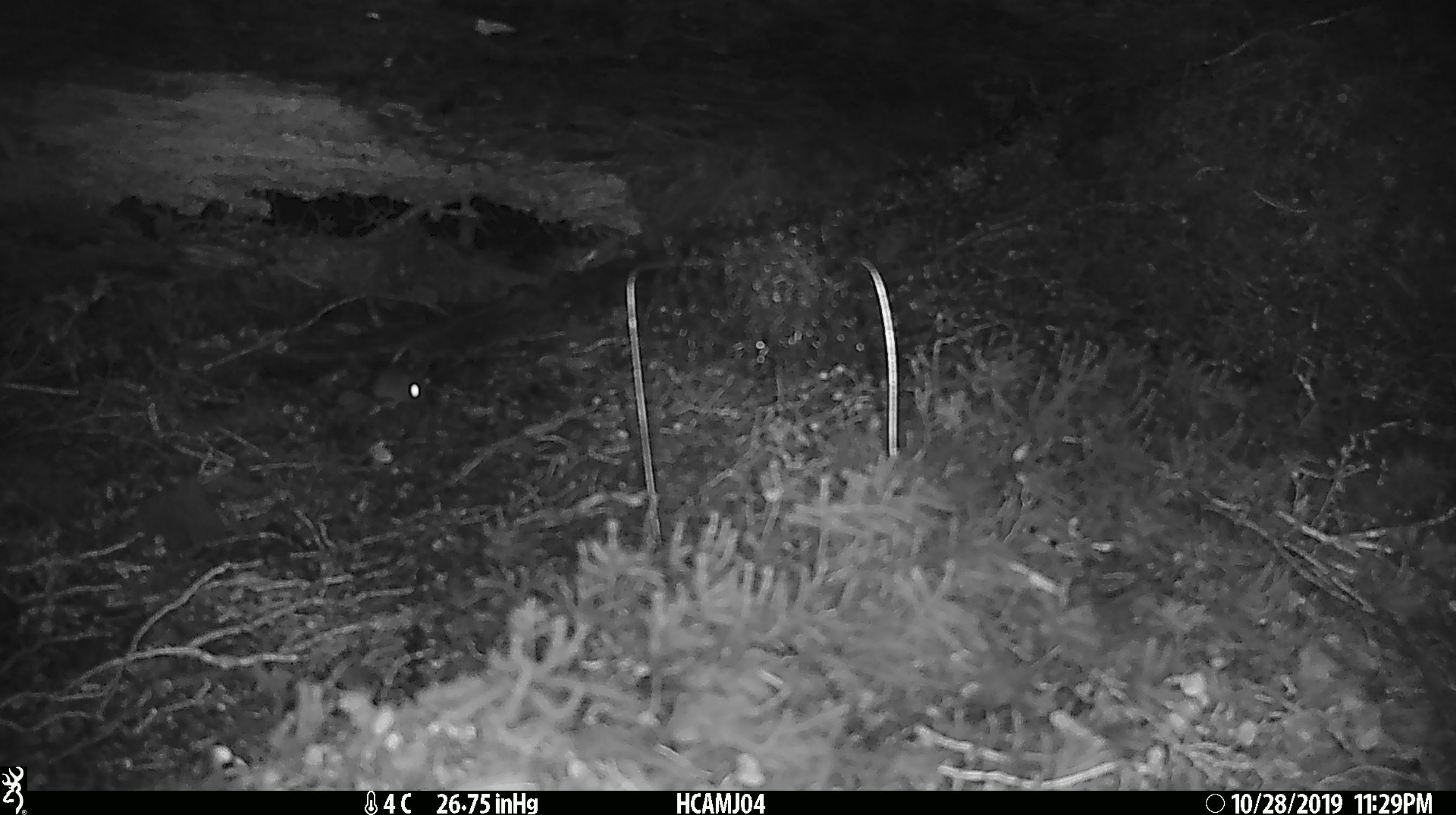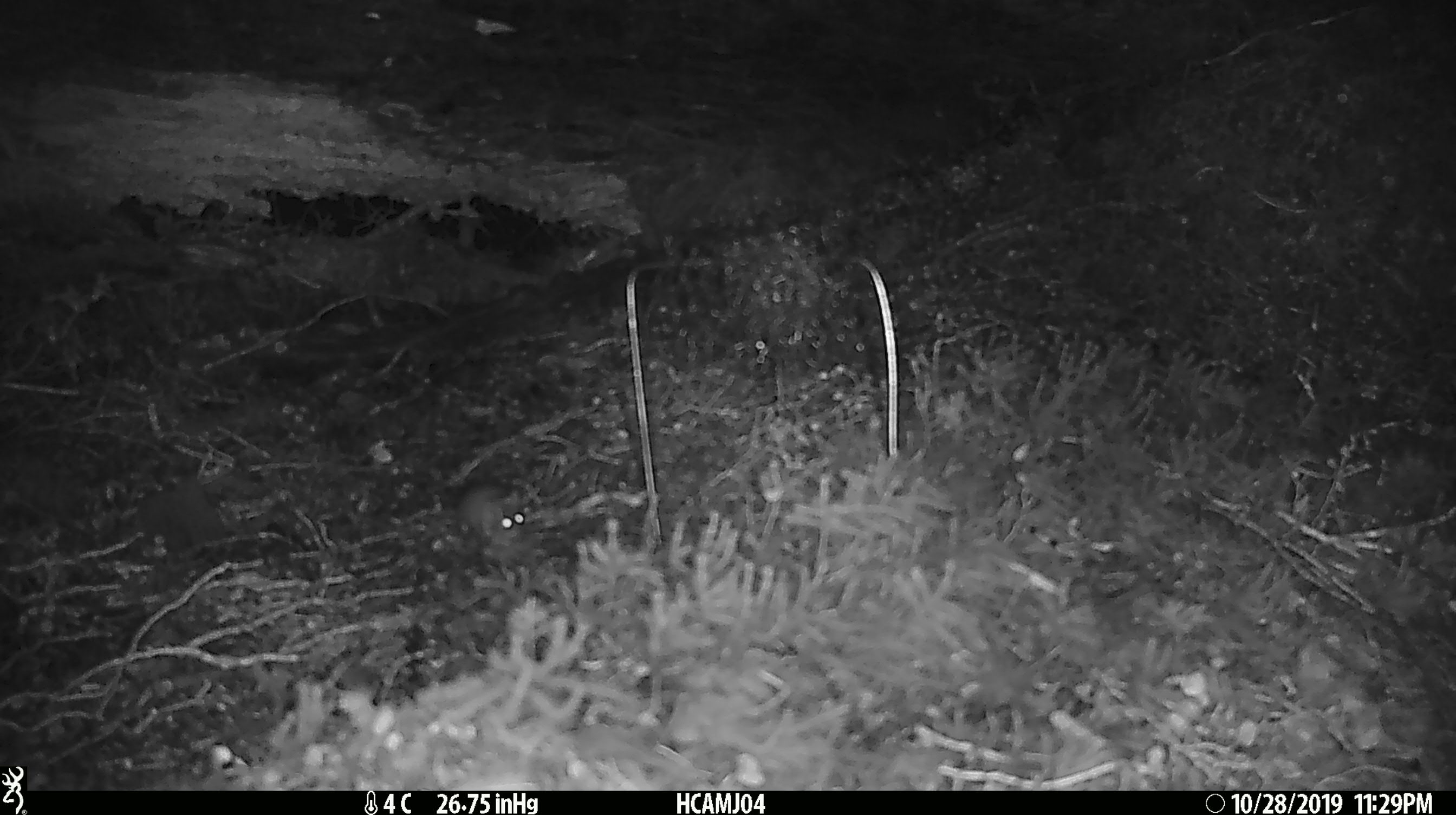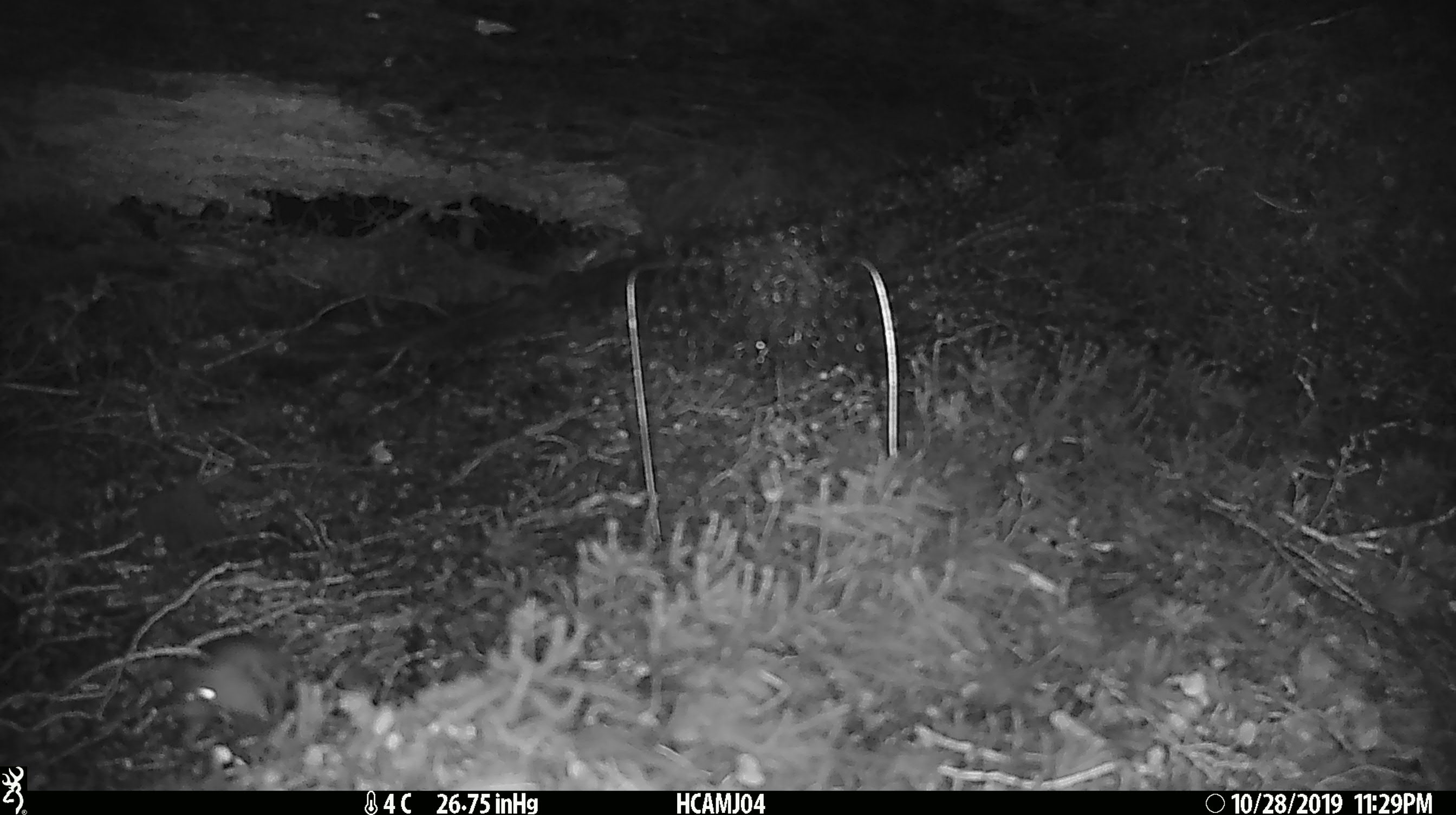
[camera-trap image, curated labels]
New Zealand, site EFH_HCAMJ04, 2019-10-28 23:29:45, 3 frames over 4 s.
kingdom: Animalia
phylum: Chordata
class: Mammalia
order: Rodentia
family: Muridae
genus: Mus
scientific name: Mus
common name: mouse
Mouse (Mus).